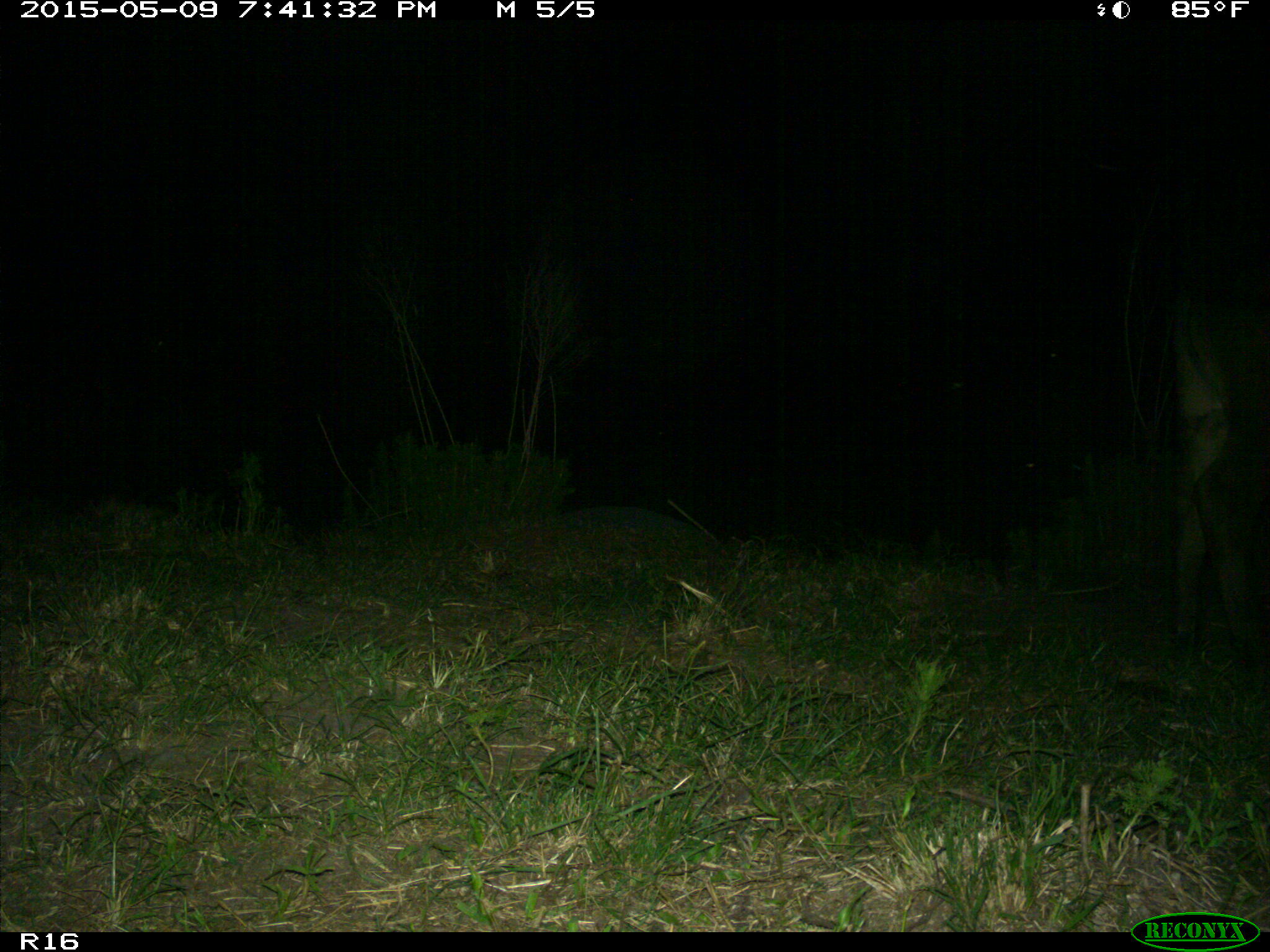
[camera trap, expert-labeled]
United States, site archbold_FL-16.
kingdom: Animalia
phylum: Chordata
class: Mammalia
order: Artiodactyla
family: Bovidae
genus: Bos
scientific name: Bos taurus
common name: domestic cow